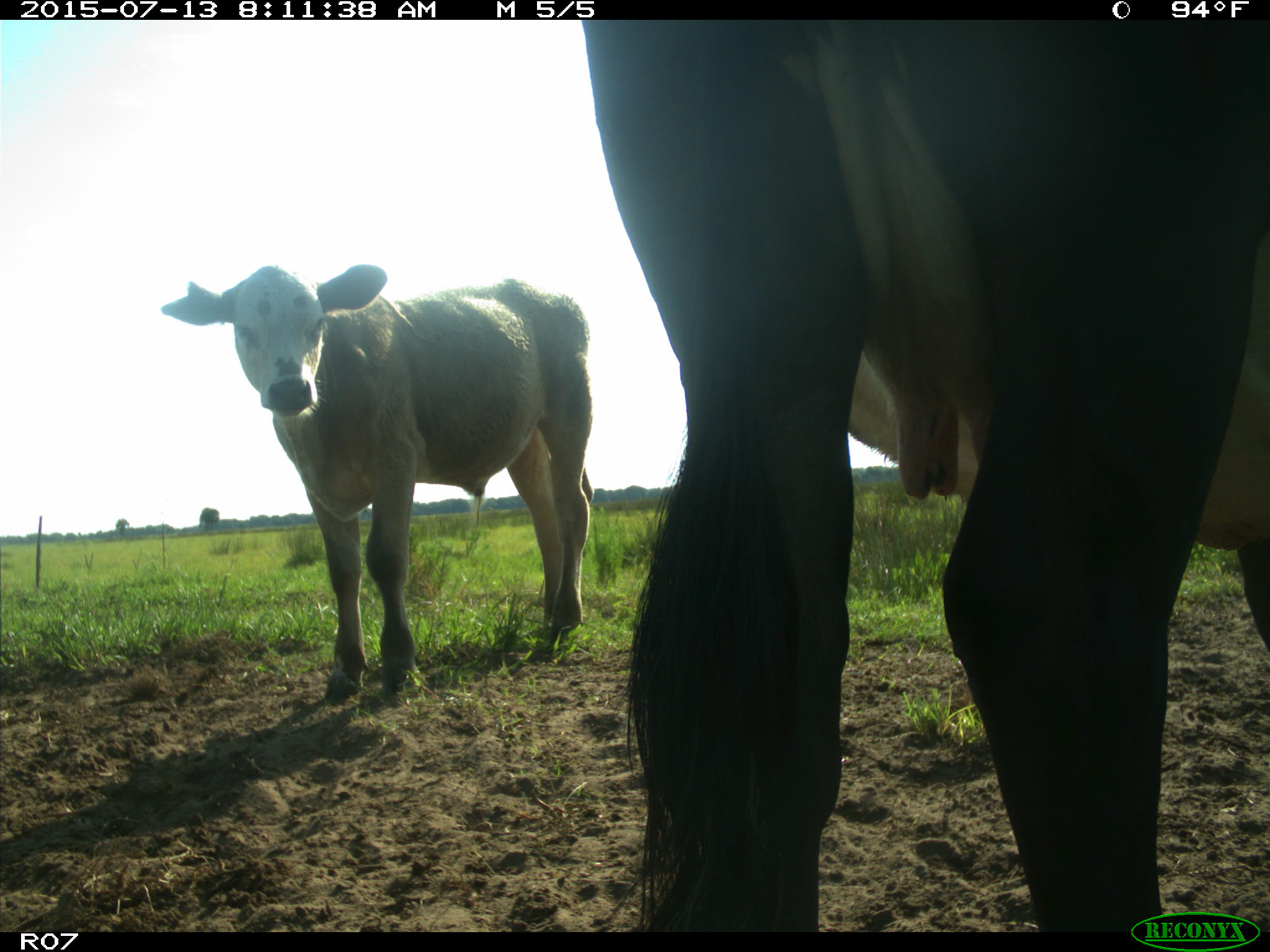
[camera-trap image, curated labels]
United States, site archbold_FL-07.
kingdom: Animalia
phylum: Chordata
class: Mammalia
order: Artiodactyla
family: Bovidae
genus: Bos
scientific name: Bos taurus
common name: domestic cow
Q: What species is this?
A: Bos taurus (domestic cow).